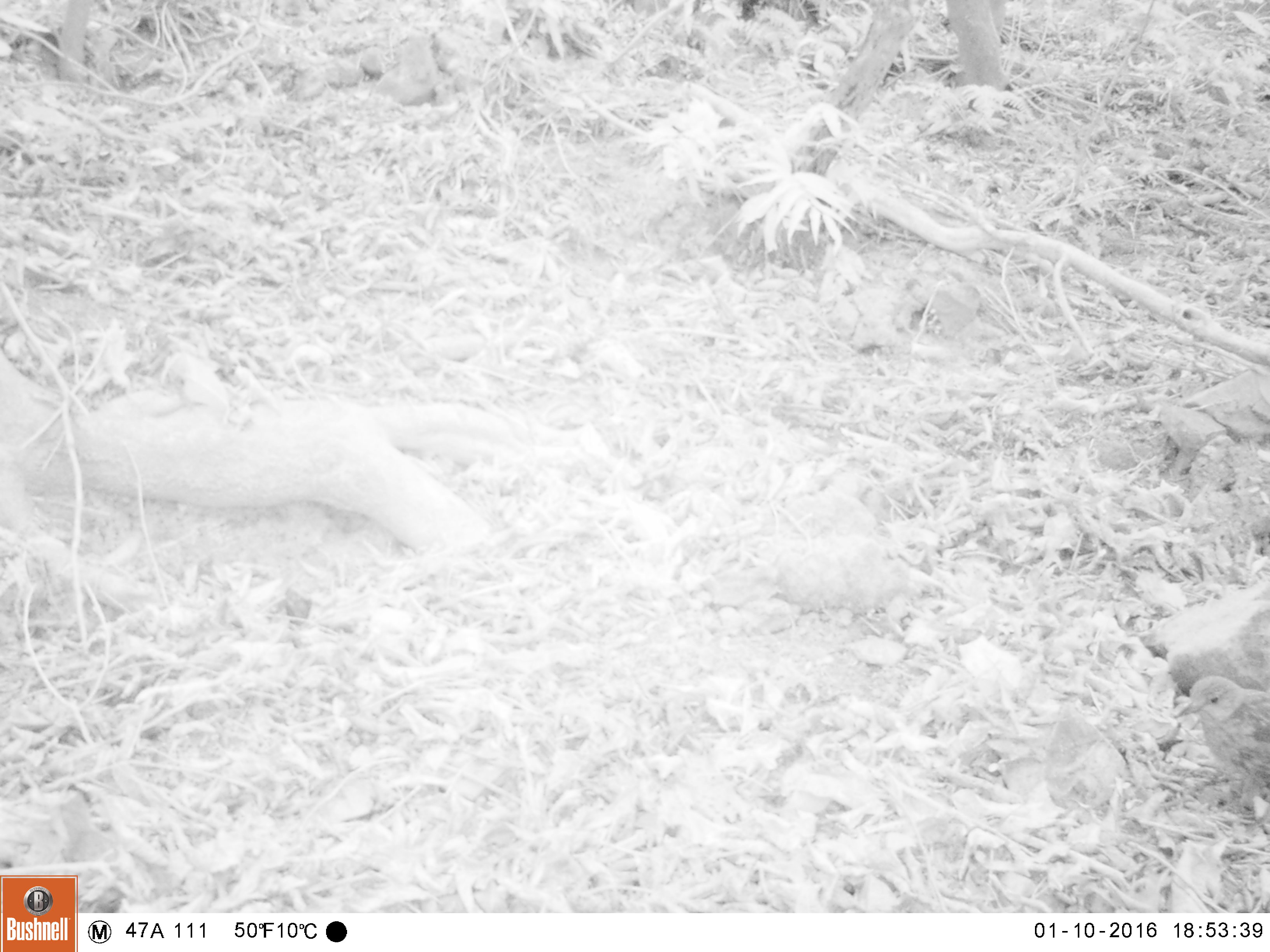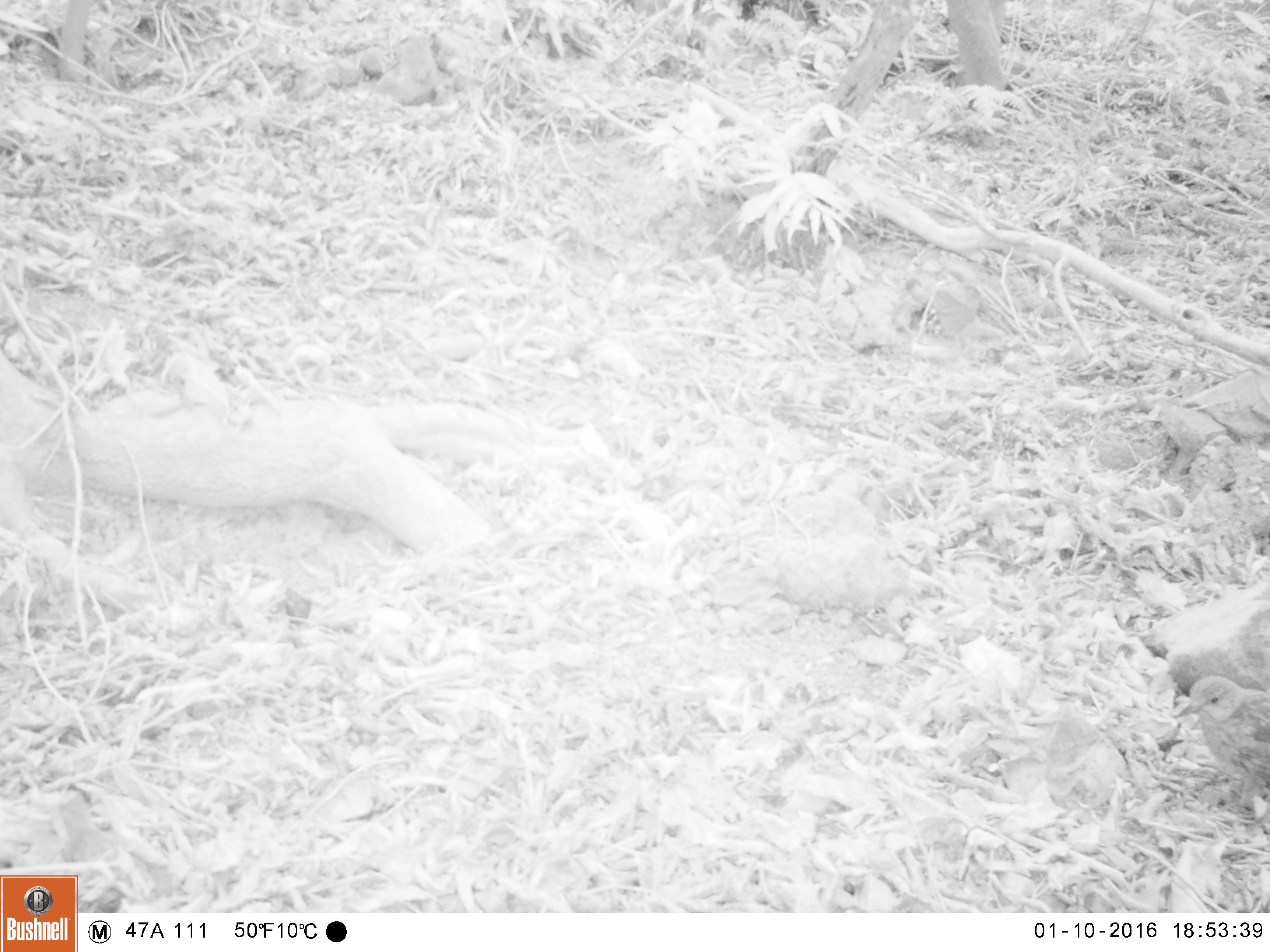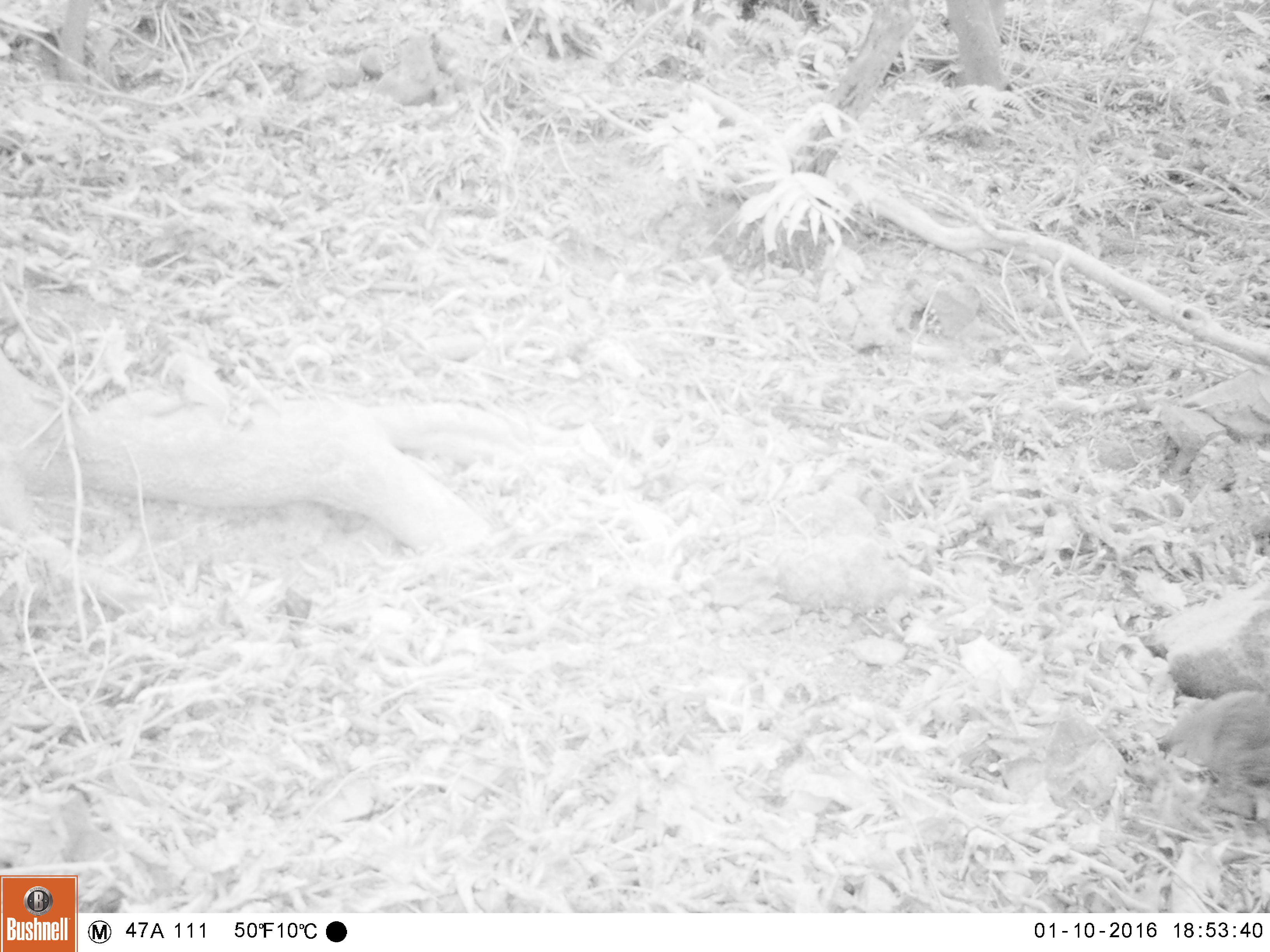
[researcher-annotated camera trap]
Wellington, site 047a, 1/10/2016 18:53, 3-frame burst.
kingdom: Animalia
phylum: Chordata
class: Aves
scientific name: Aves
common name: bird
Bird (Aves).